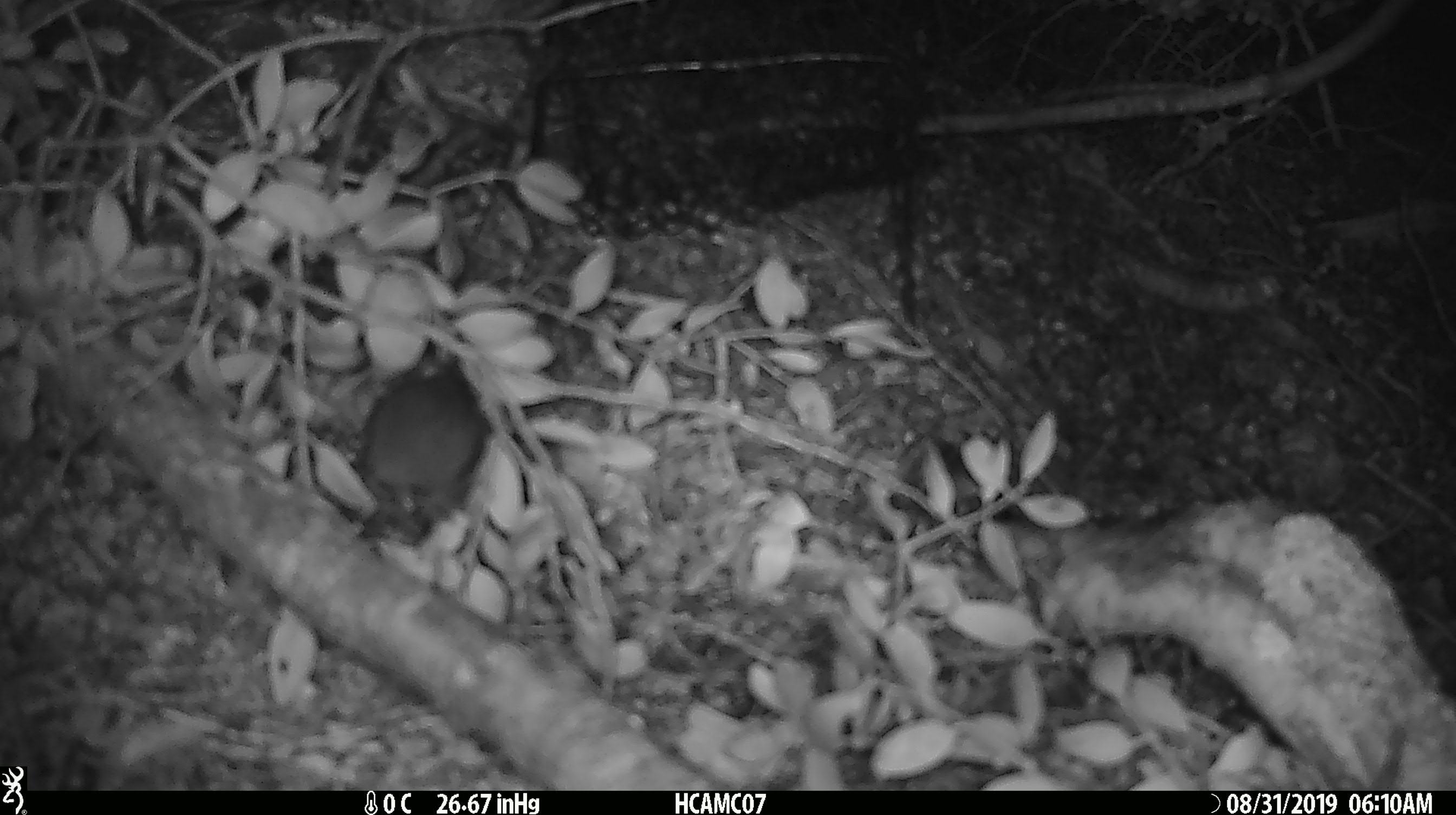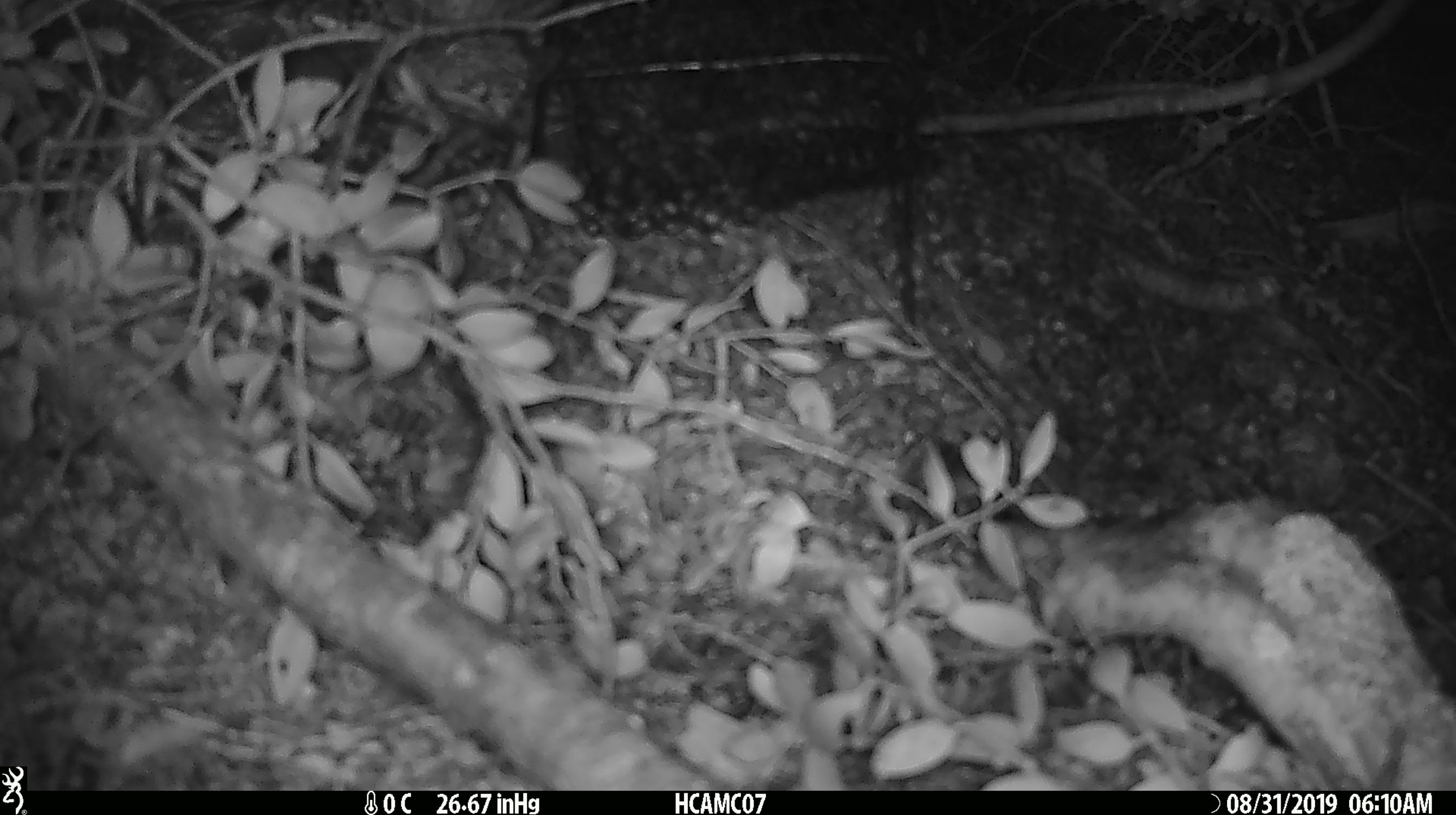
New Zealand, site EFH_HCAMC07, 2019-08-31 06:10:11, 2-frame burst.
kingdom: Animalia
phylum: Chordata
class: Mammalia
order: Rodentia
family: Muridae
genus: Mus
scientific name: Mus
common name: mouse